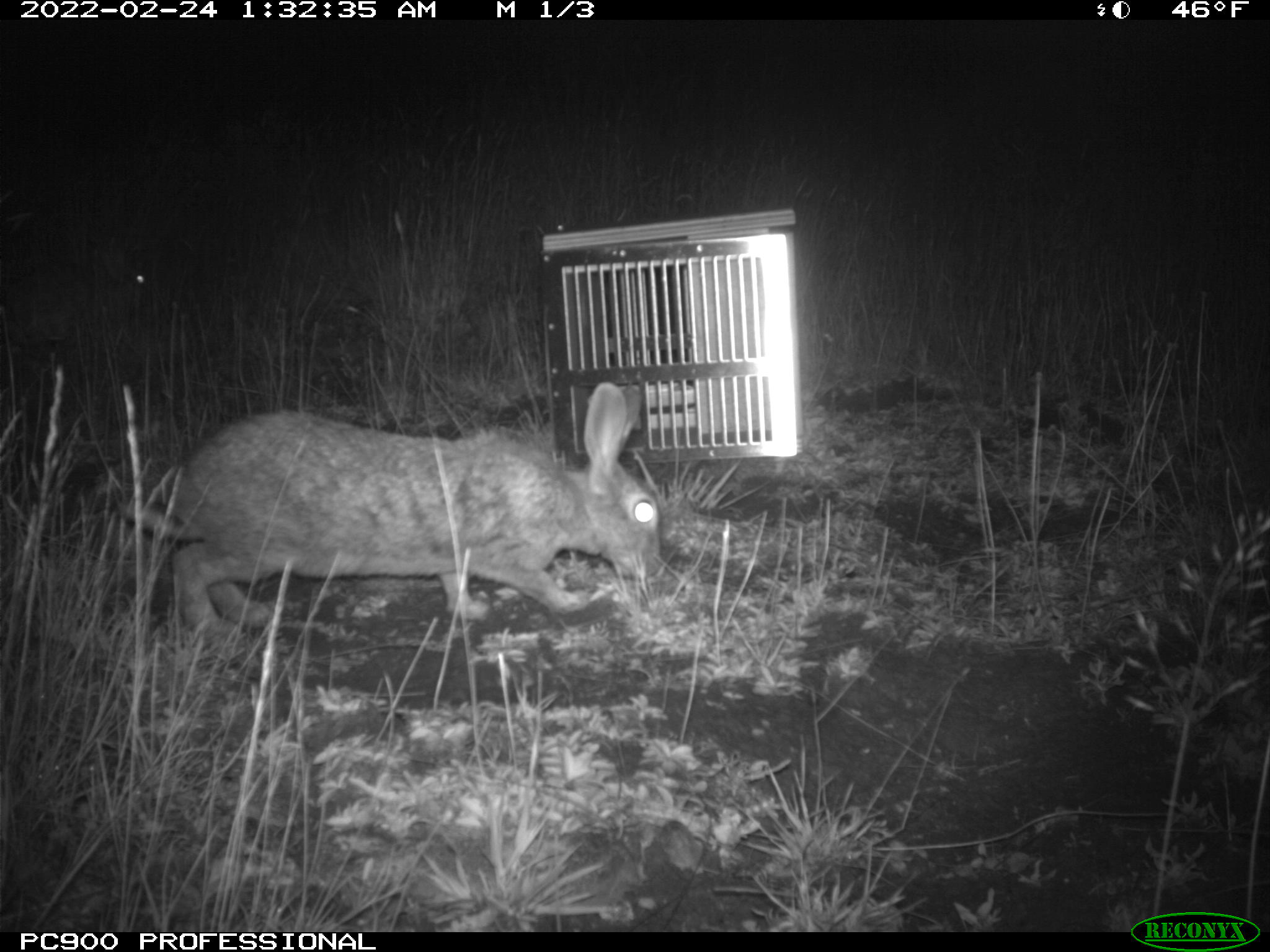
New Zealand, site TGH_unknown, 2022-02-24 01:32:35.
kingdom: Animalia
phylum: Chordata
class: Mammalia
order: Lagomorpha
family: Leporidae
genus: Oryctolagus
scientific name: Oryctolagus cuniculus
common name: european rabbit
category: rabbit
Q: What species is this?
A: Rabbit (european rabbit) (Oryctolagus cuniculus).